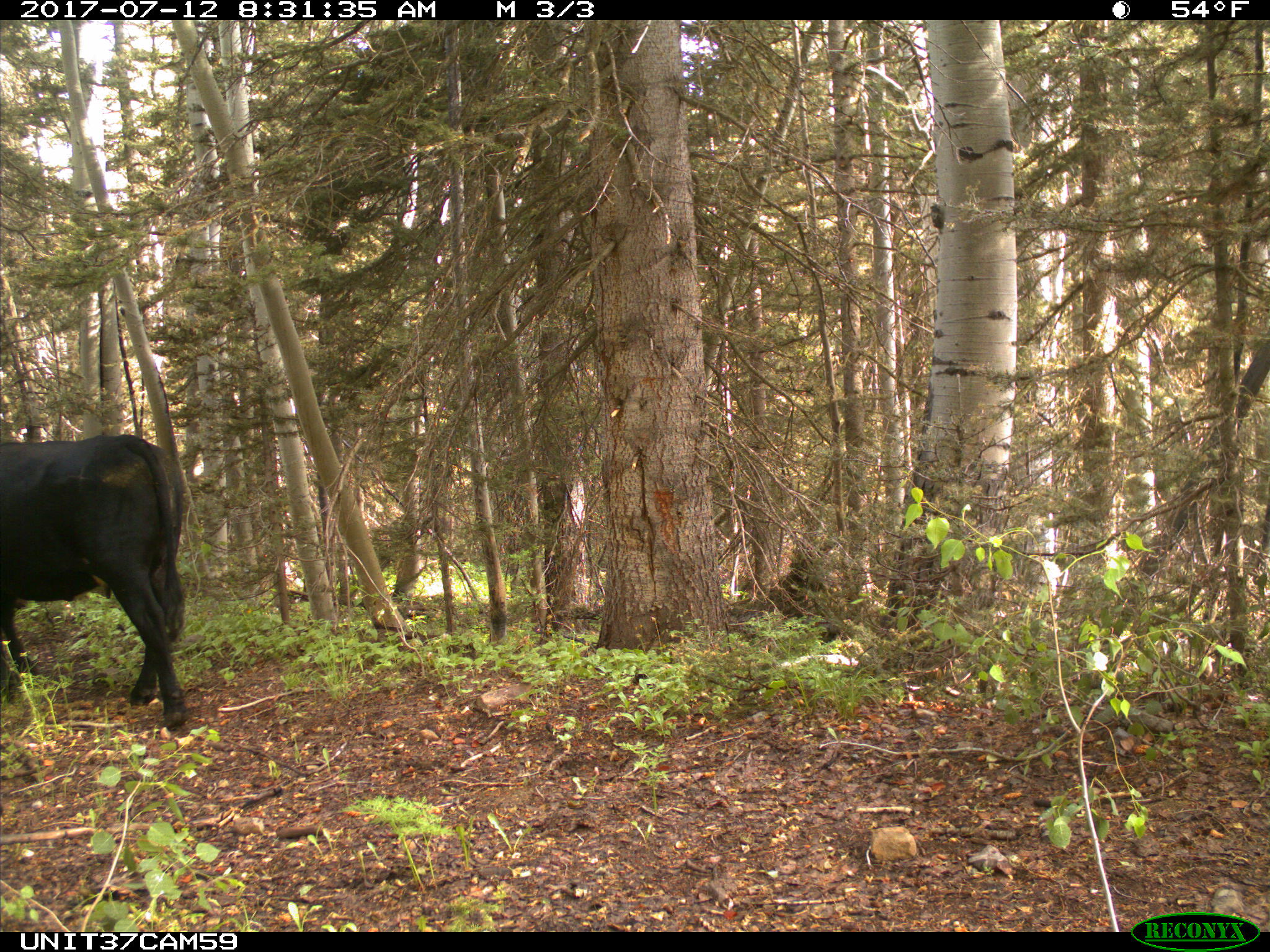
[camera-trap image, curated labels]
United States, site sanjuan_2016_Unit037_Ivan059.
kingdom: Animalia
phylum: Chordata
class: Mammalia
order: Artiodactyla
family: Bovidae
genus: Bos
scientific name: Bos taurus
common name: domestic cow